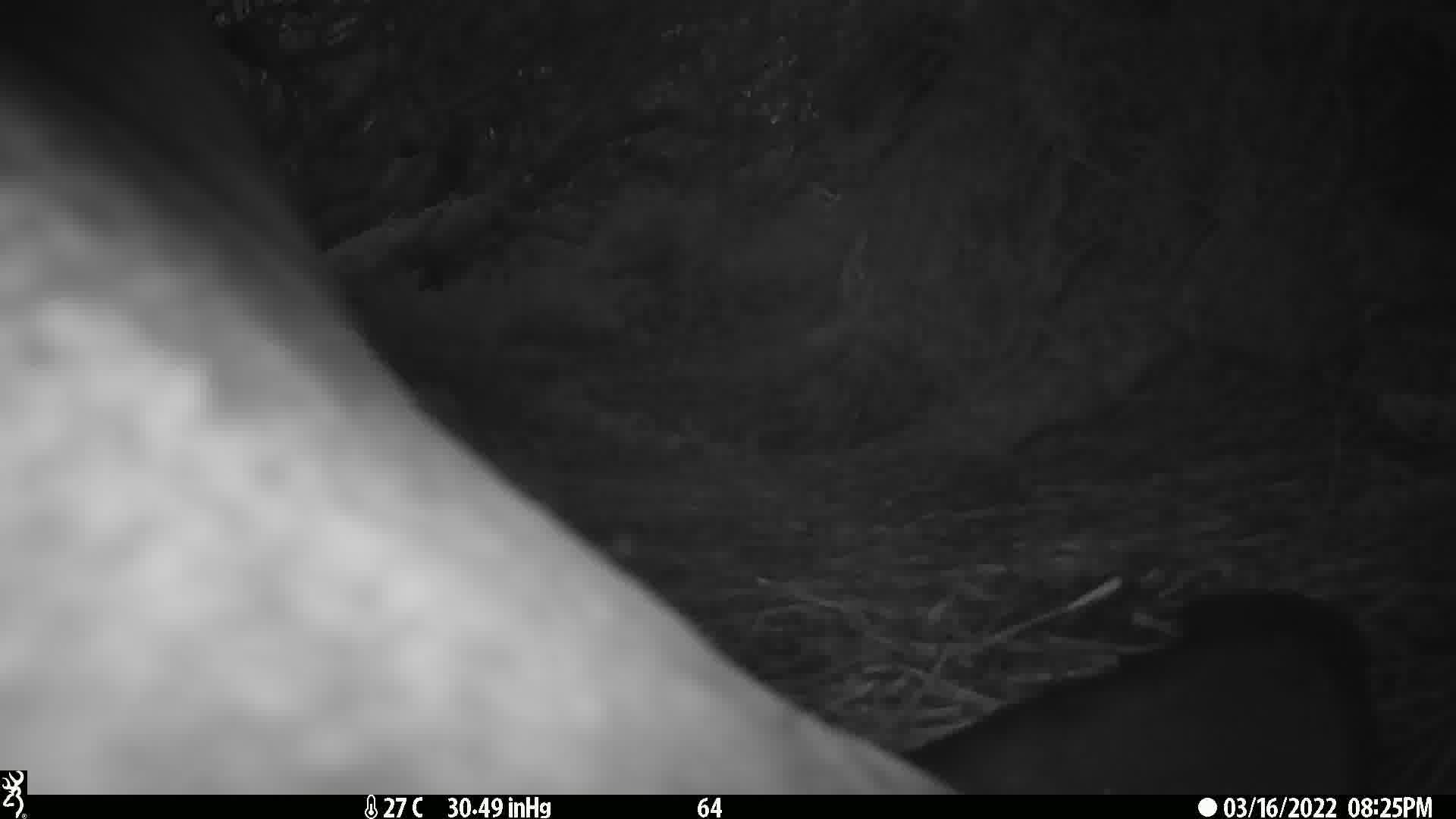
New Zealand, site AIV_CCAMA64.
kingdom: Animalia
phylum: Chordata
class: Mammalia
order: Carnivora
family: Otariidae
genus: Phocarctos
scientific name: Phocarctos hookeri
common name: new zealand sea lion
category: sealion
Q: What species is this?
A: Sealion (new zealand sea lion) (Phocarctos hookeri).